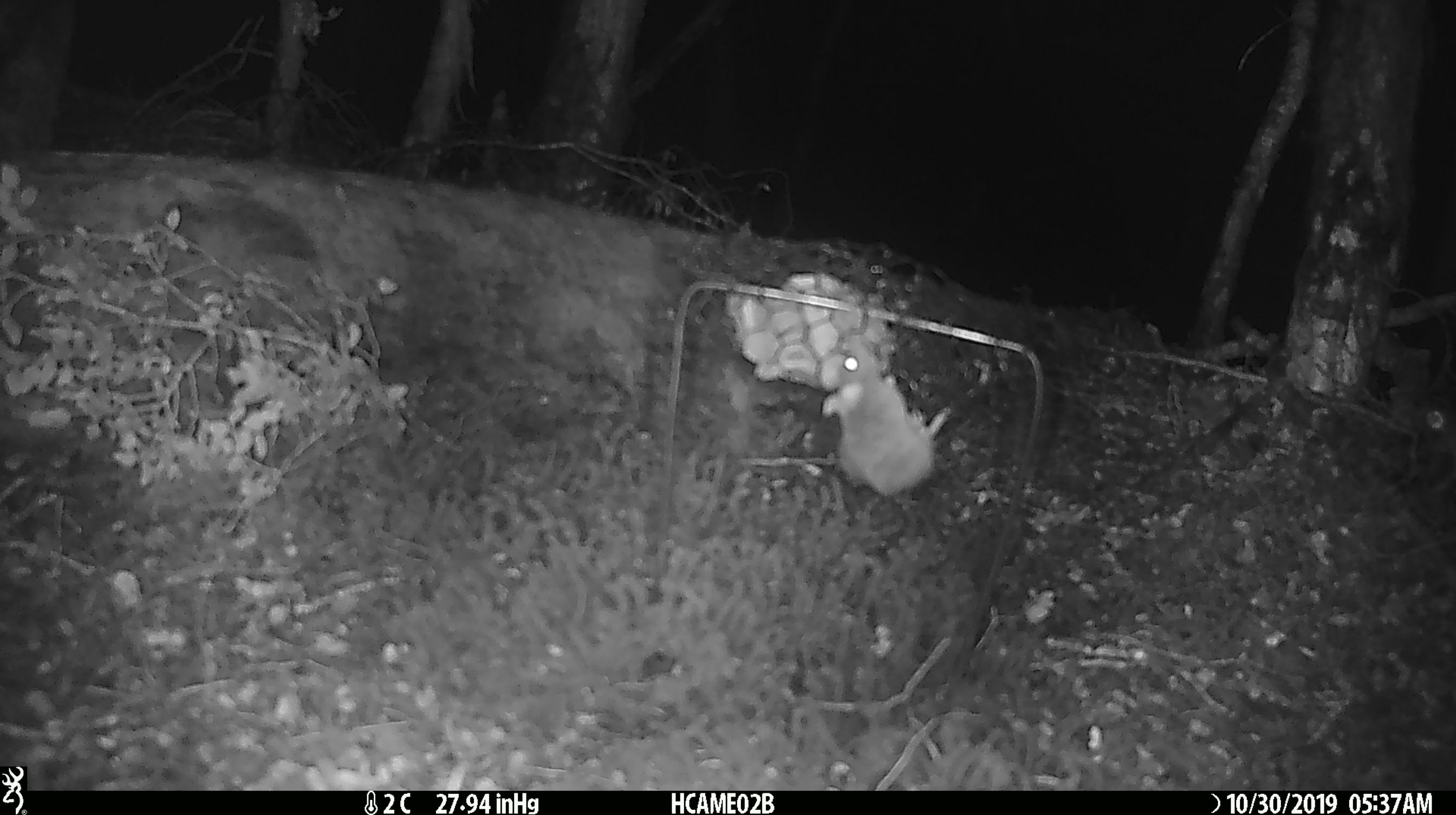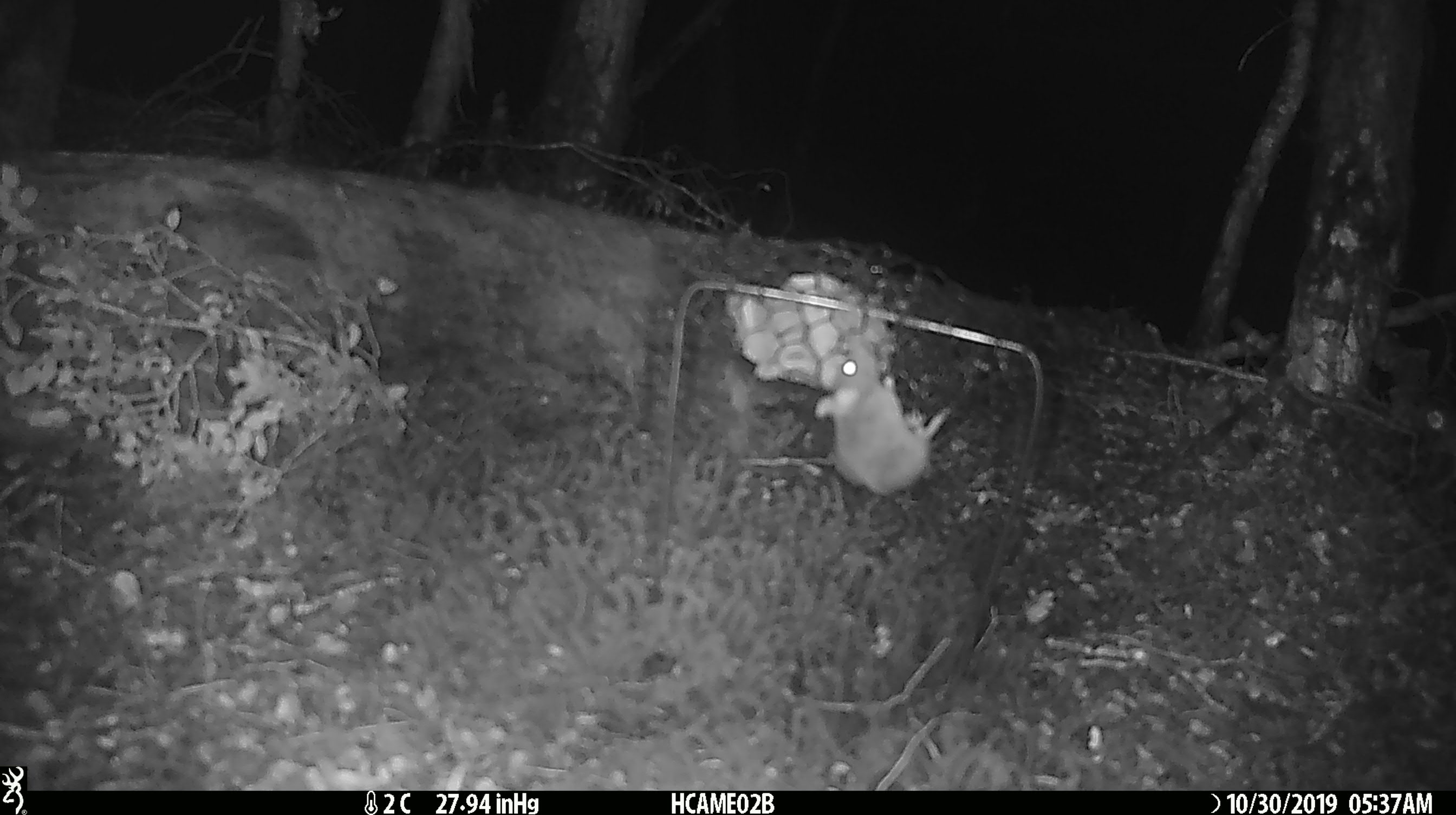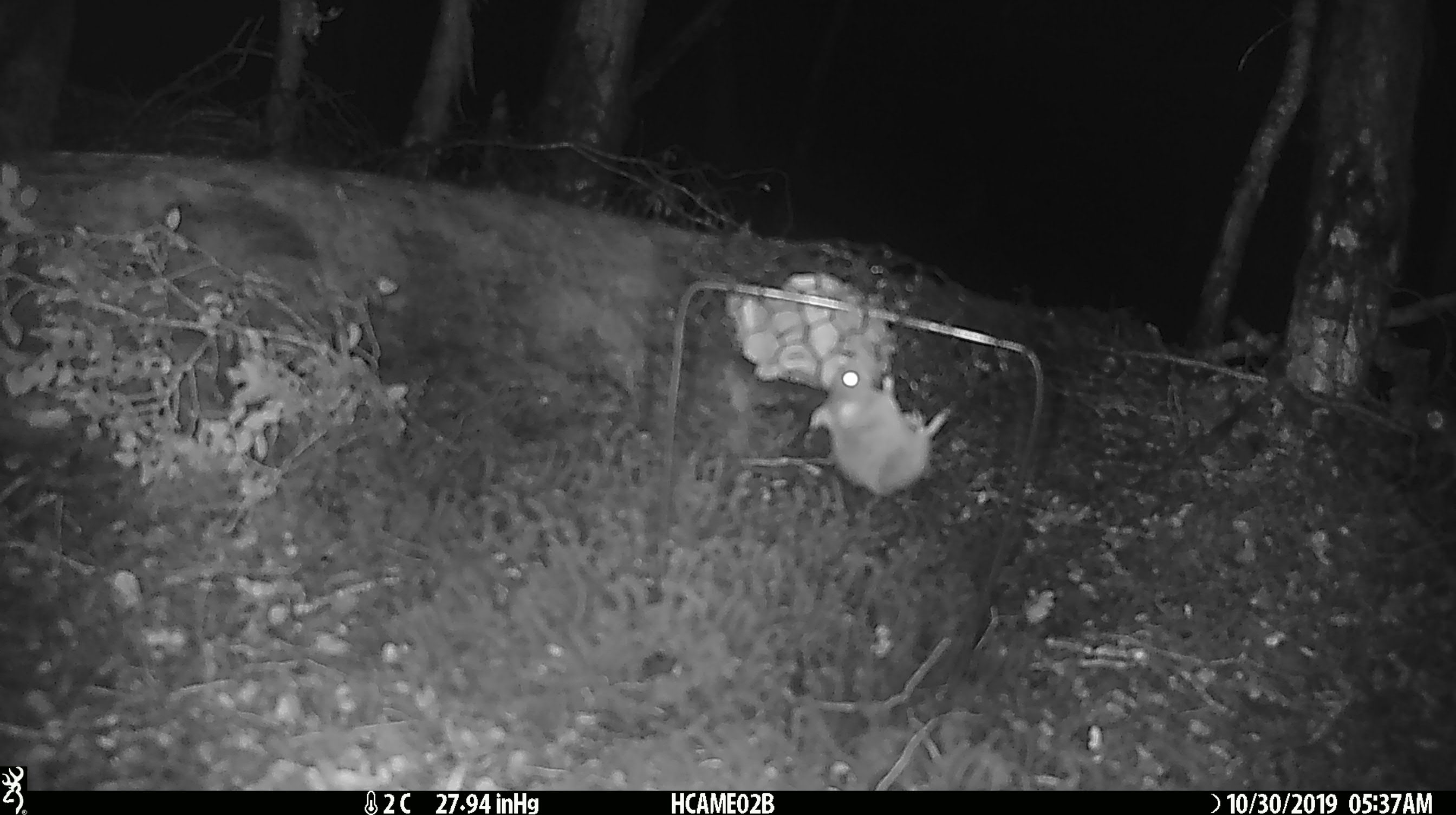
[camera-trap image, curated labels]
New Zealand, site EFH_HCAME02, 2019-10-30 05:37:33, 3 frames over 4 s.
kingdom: Animalia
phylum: Chordata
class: Mammalia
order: Rodentia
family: Muridae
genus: Mus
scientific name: Mus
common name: mouse